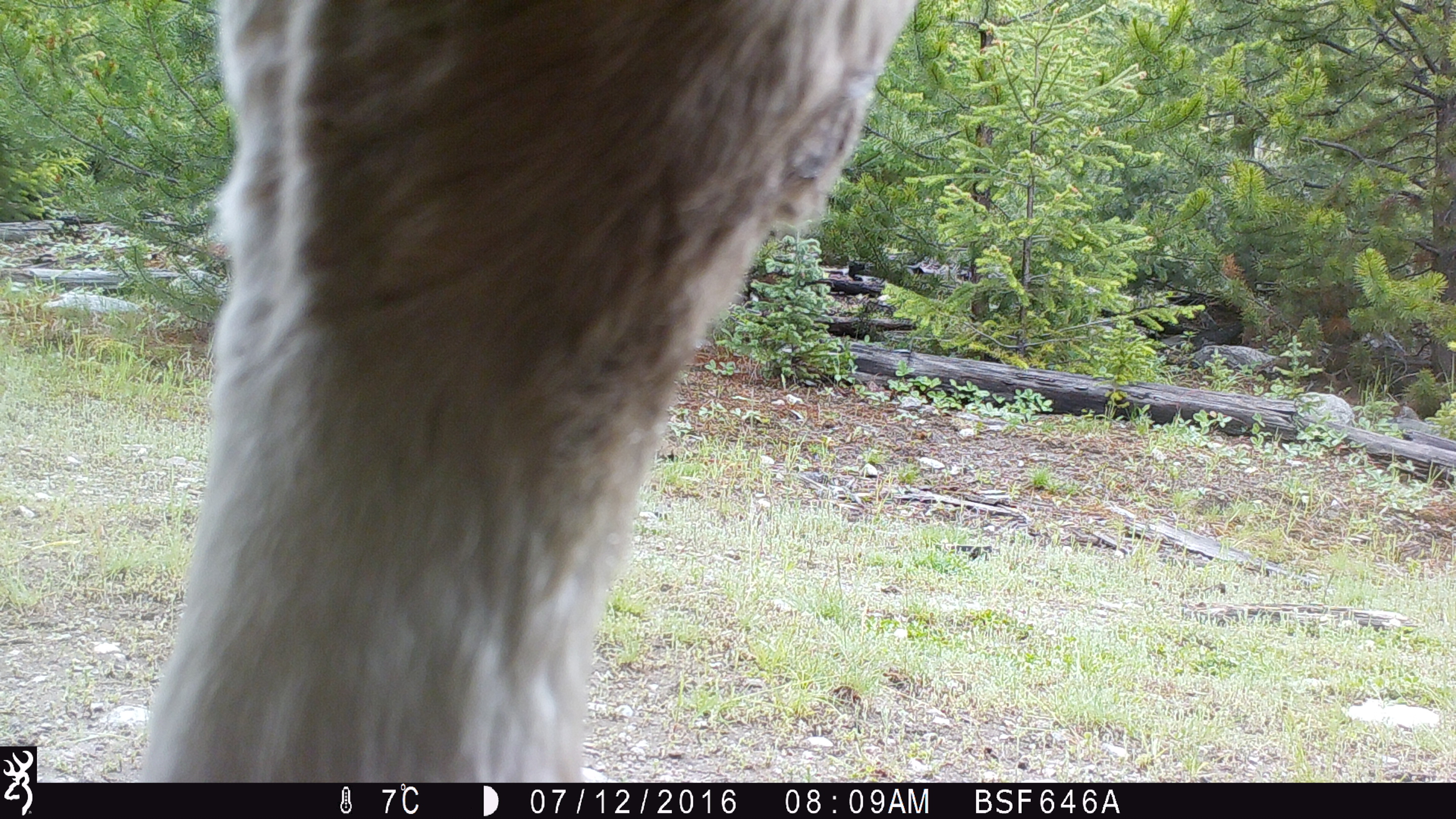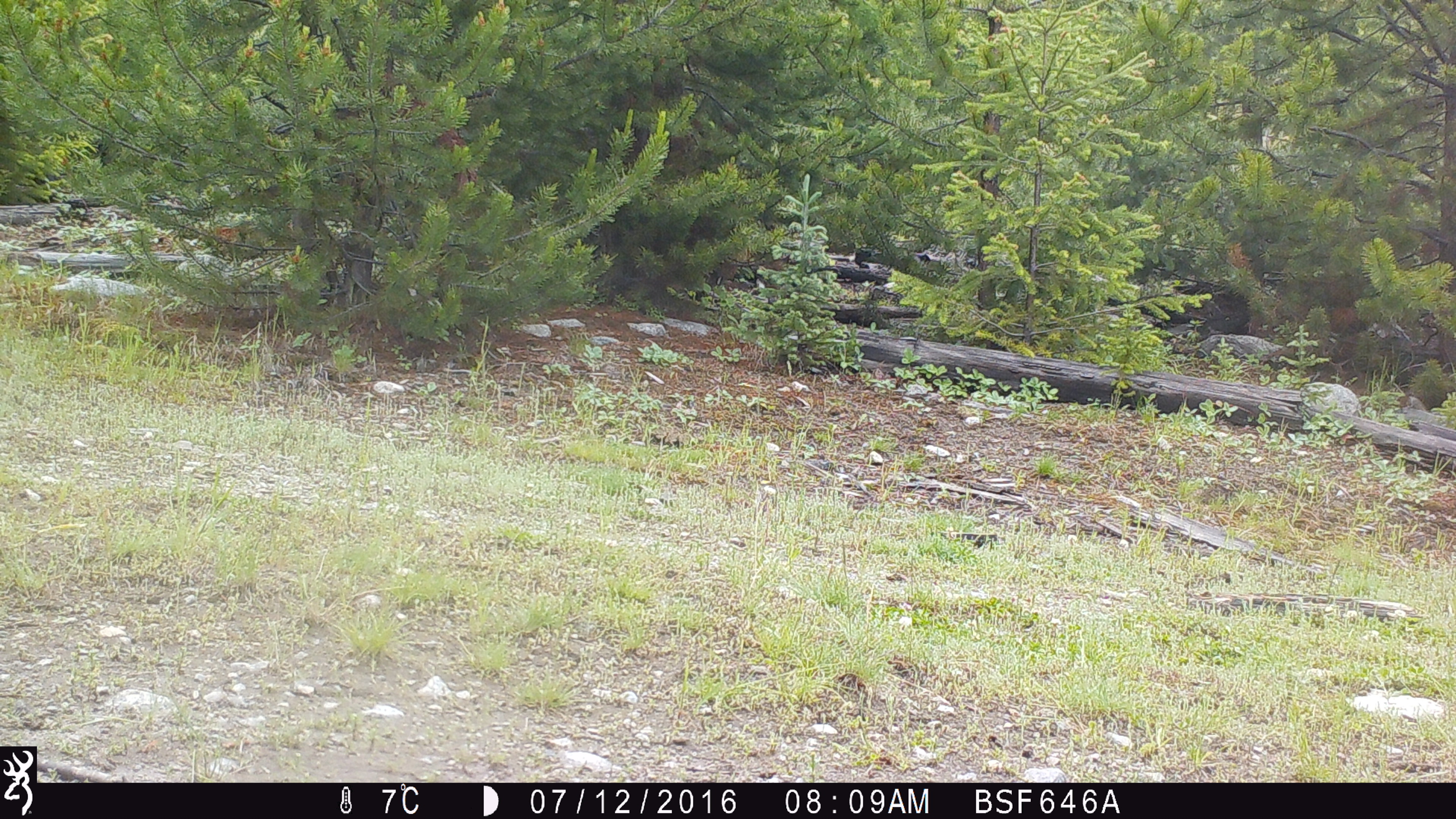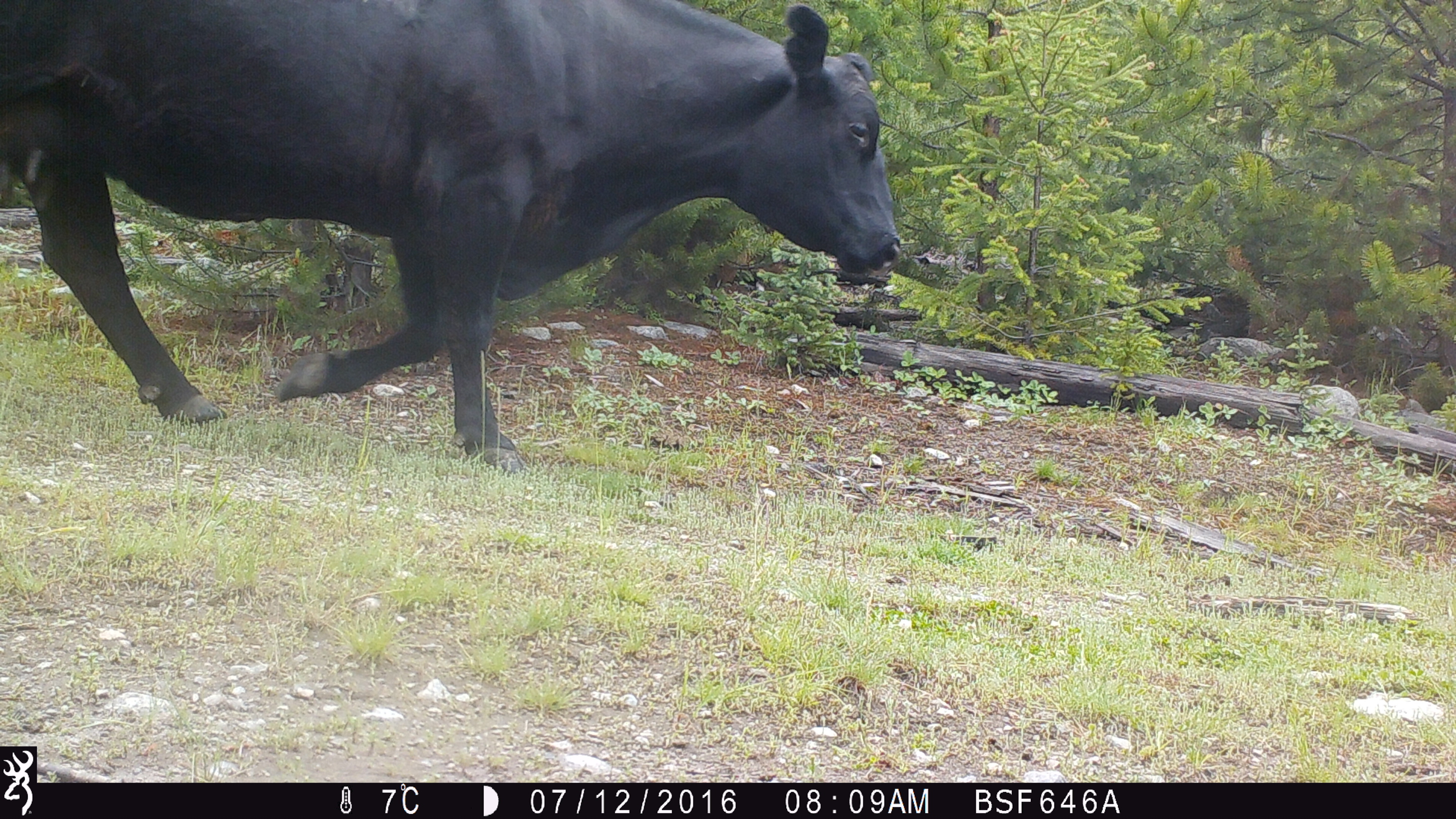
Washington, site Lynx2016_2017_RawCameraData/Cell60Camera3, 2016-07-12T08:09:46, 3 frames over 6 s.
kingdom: Animalia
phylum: Chordata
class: Mammalia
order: Artiodactyla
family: Bovidae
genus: Bos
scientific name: Bos taurus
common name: domestic cattle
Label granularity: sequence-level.